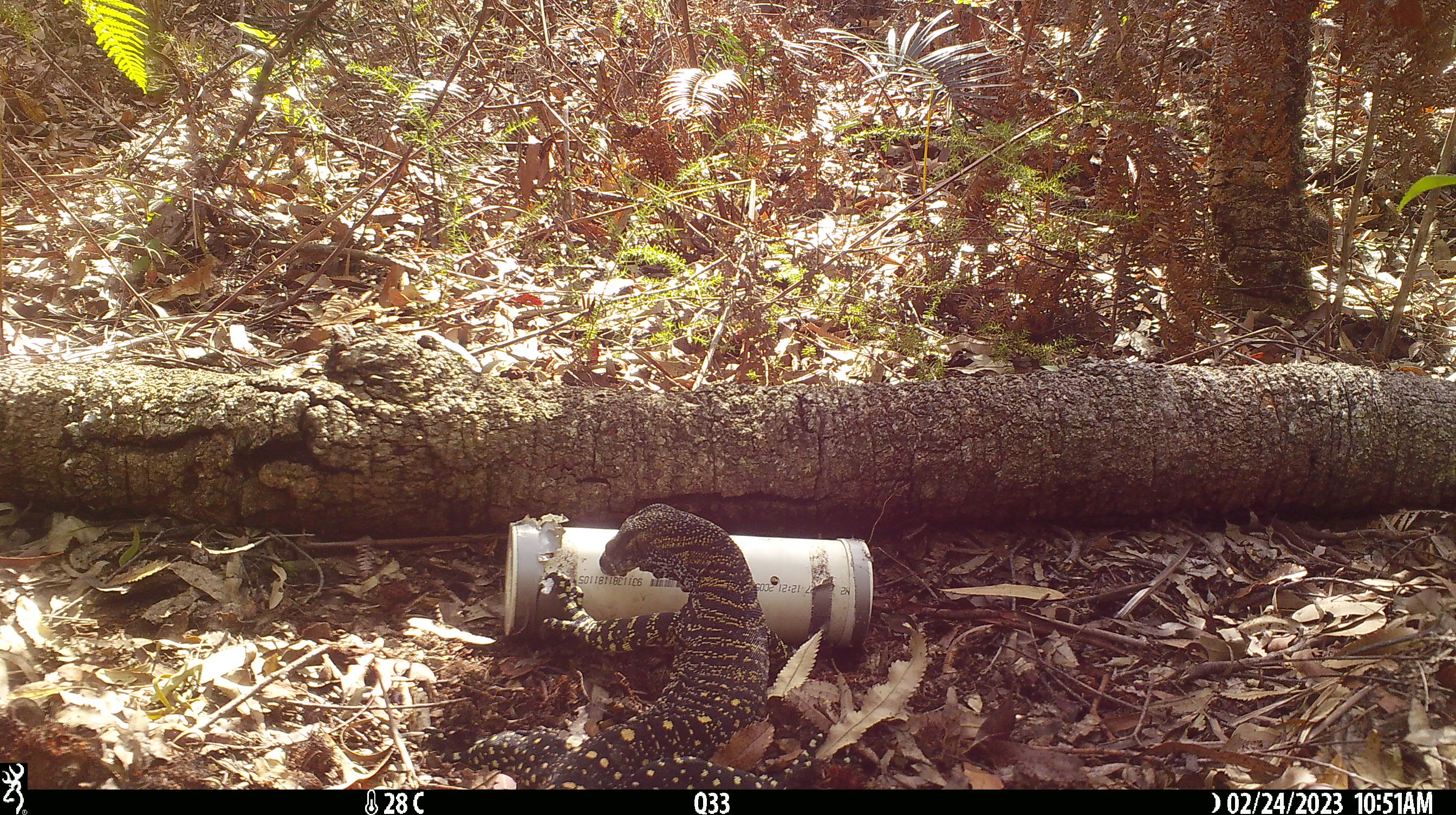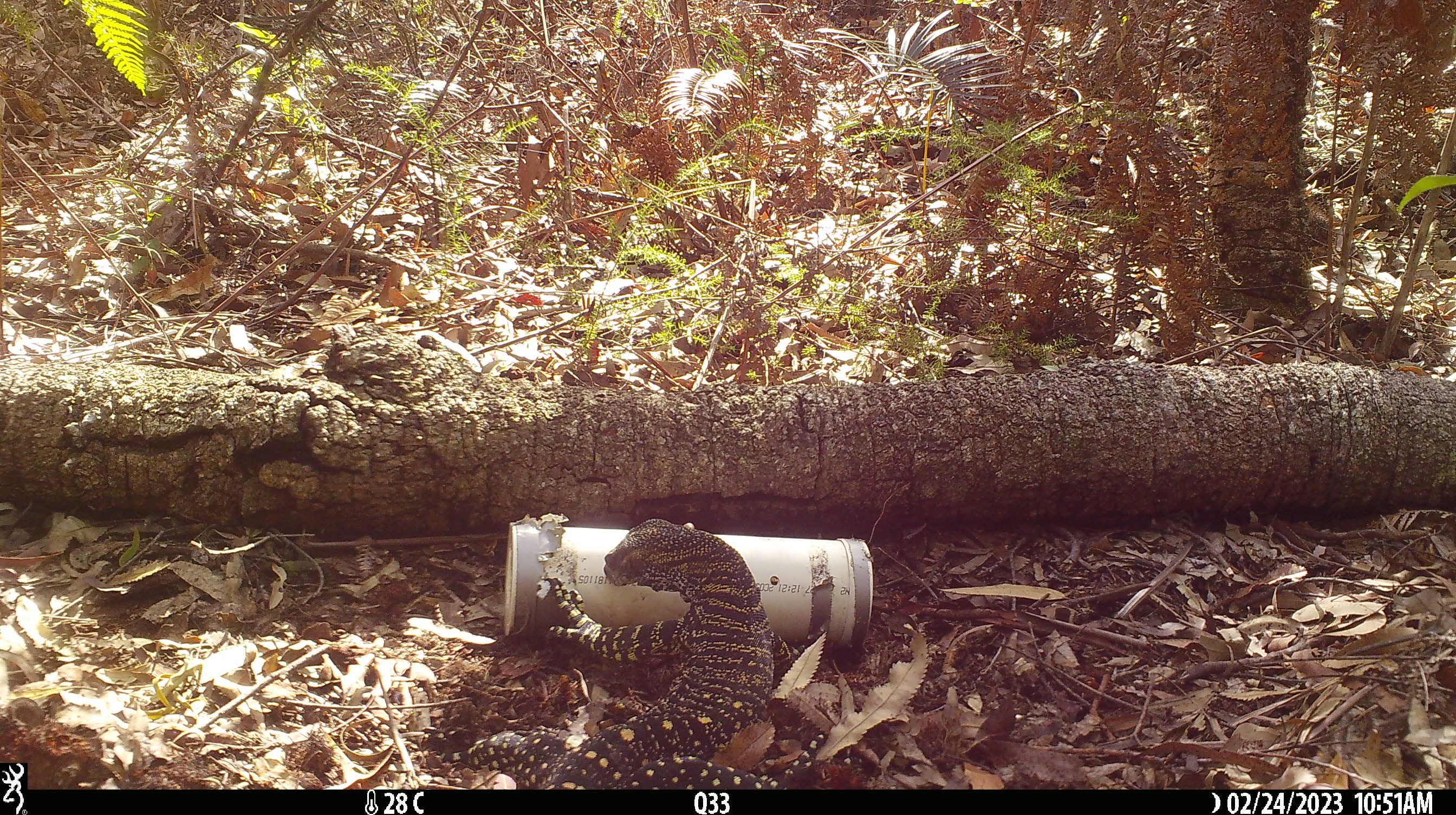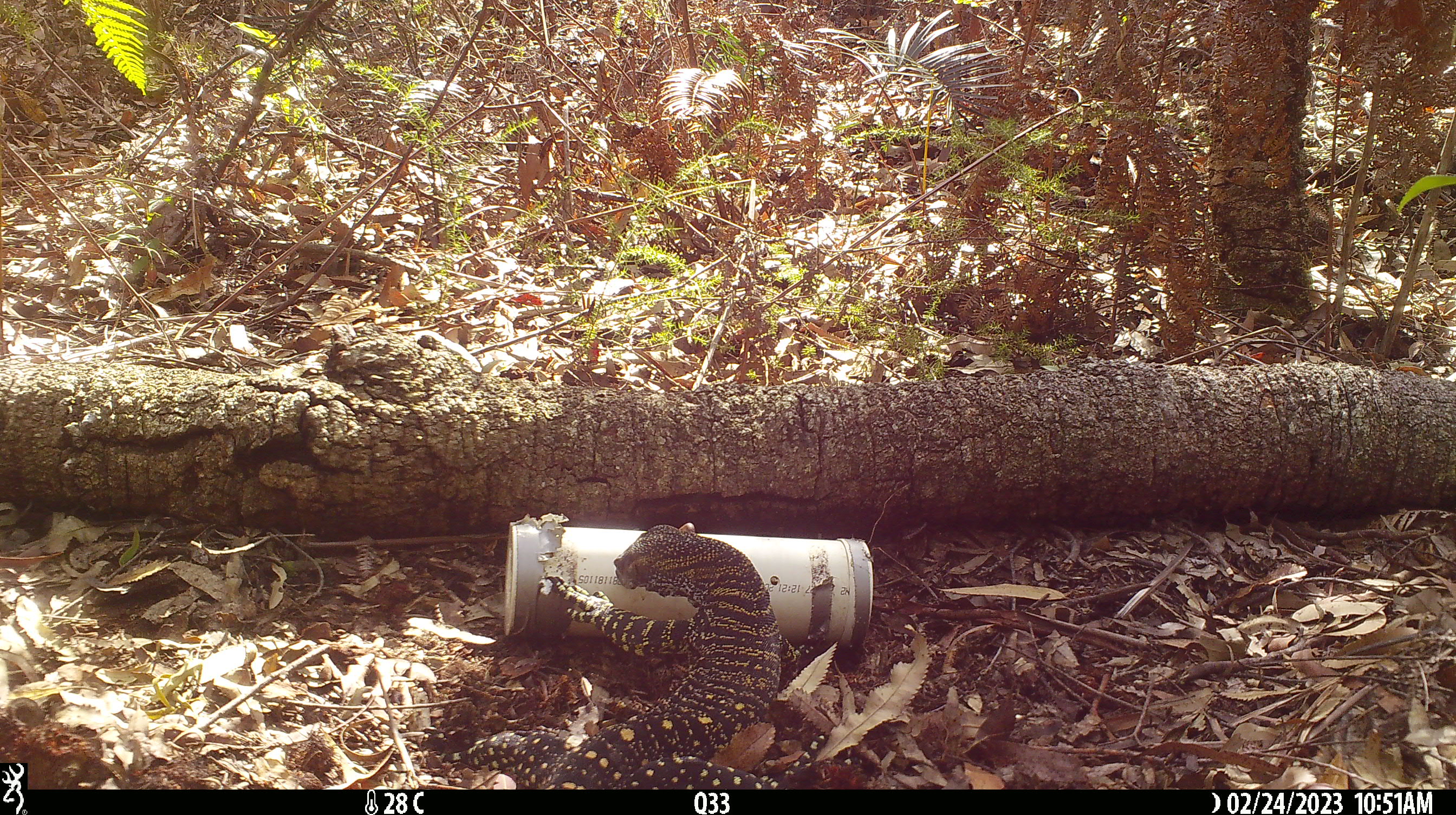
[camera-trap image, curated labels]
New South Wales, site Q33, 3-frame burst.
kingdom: Animalia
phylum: Chordata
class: Reptilia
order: Squamata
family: Varanidae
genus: Varanus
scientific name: Varanus varius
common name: lace monitor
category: goanna